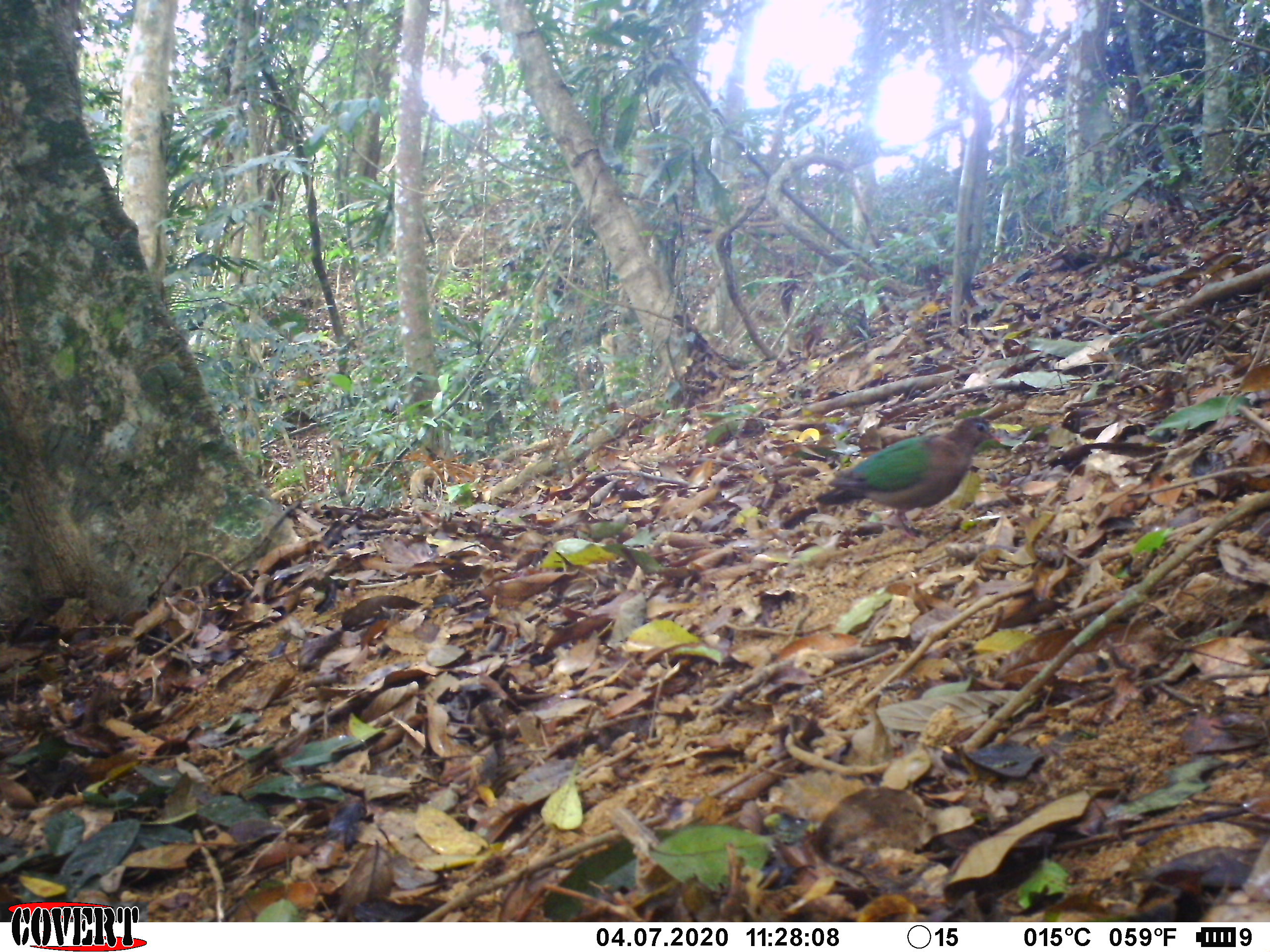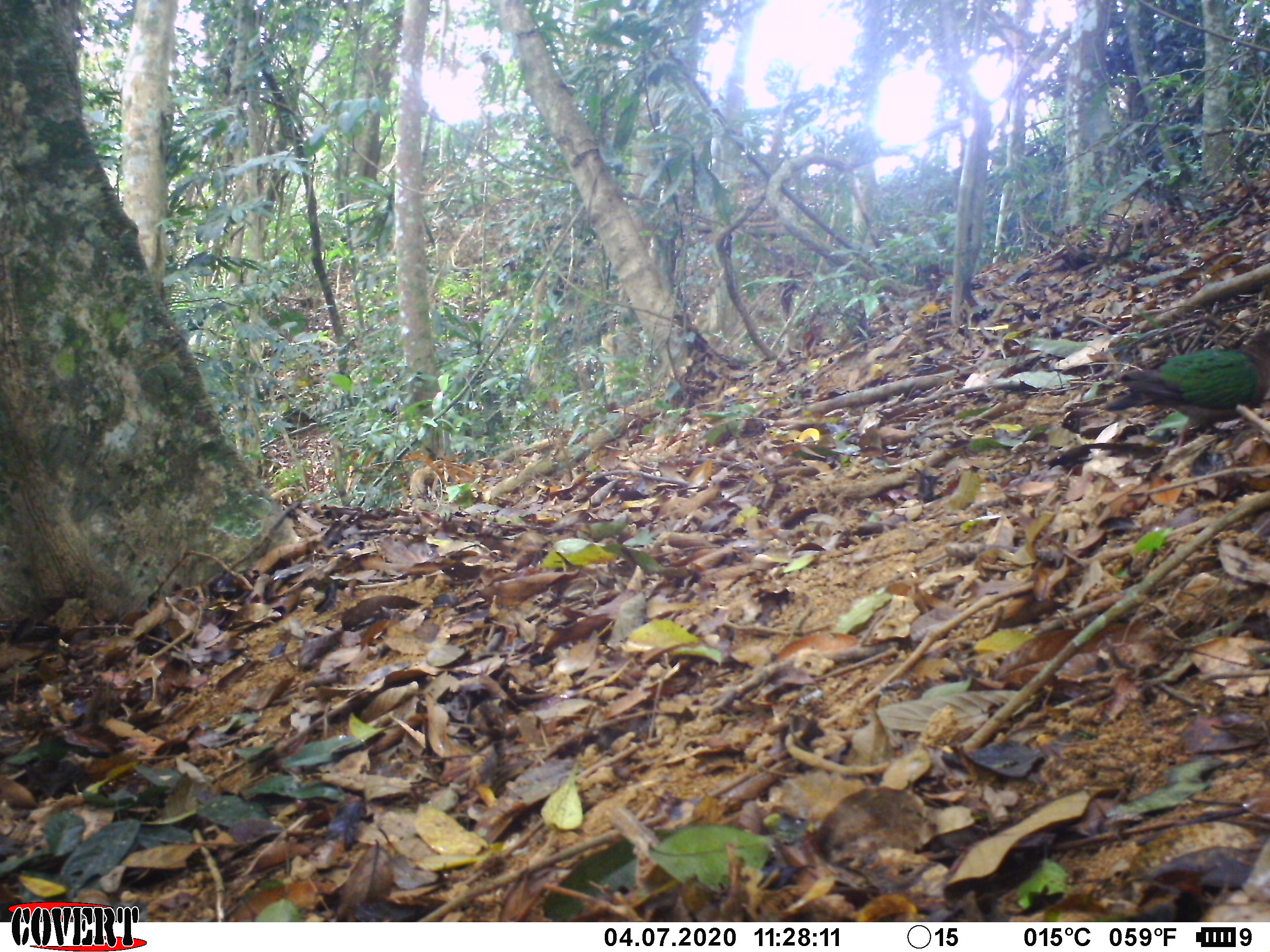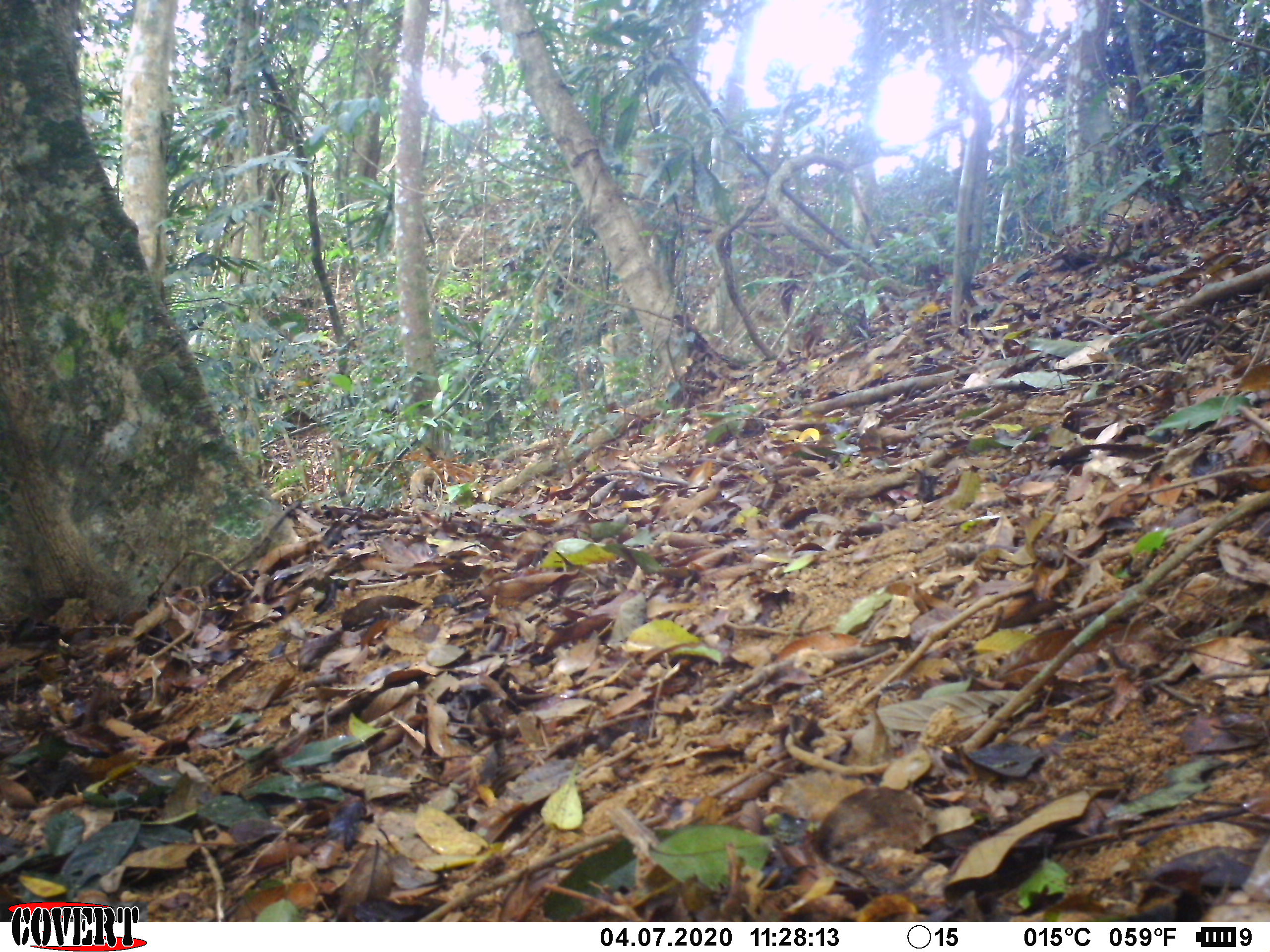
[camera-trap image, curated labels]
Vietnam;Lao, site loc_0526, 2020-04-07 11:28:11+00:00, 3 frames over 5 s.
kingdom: Animalia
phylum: Chordata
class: Aves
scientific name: Aves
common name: bird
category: unidentified bird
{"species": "unidentified bird (bird) (Aves)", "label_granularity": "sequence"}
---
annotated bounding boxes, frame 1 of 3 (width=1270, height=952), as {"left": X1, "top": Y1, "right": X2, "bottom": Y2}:
unidentified bird: {"left": 813, "top": 415, "right": 1004, "bottom": 542}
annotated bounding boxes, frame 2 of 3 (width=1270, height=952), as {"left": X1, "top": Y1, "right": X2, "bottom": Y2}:
unidentified bird: {"left": 1104, "top": 328, "right": 1270, "bottom": 444}